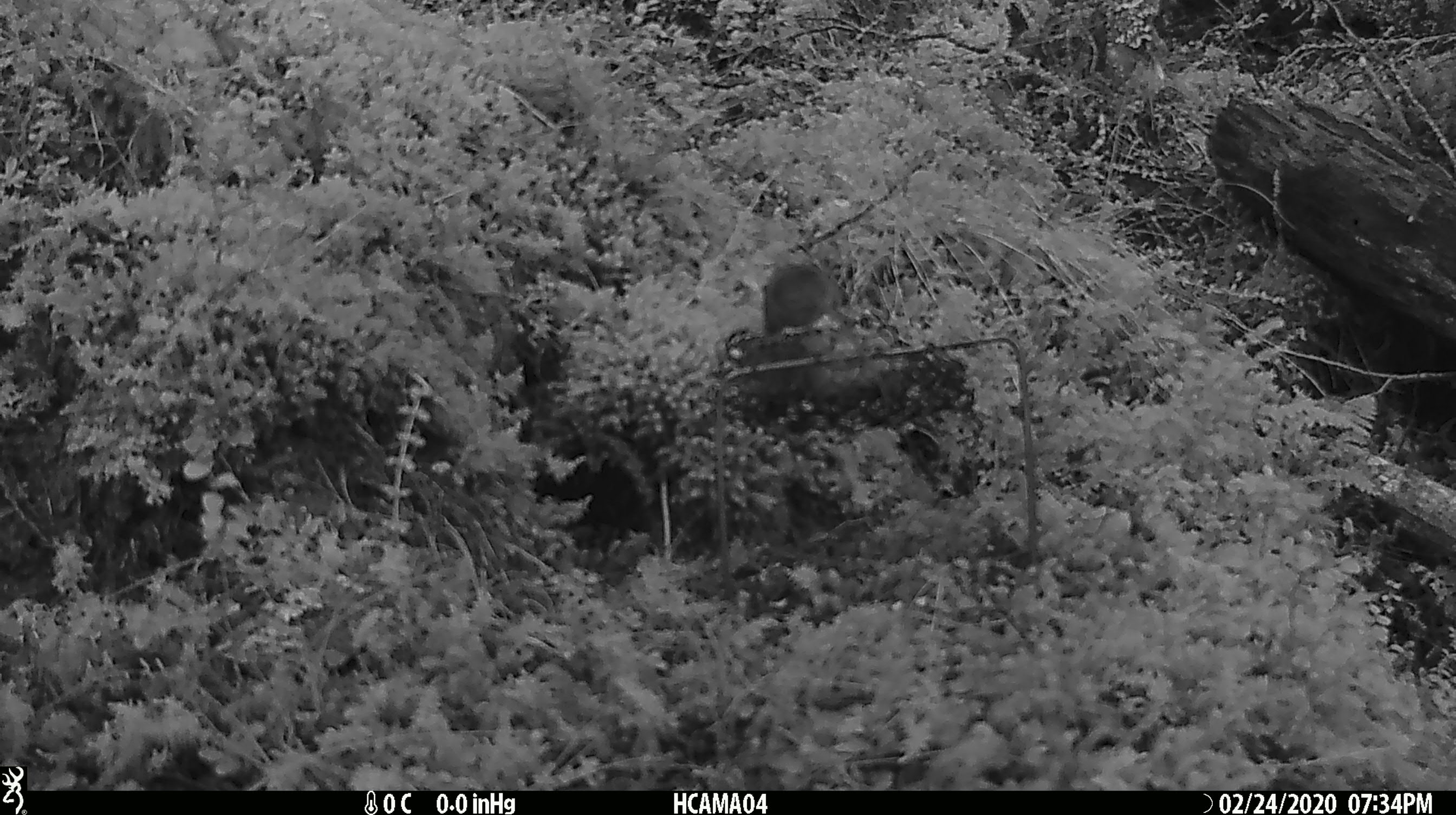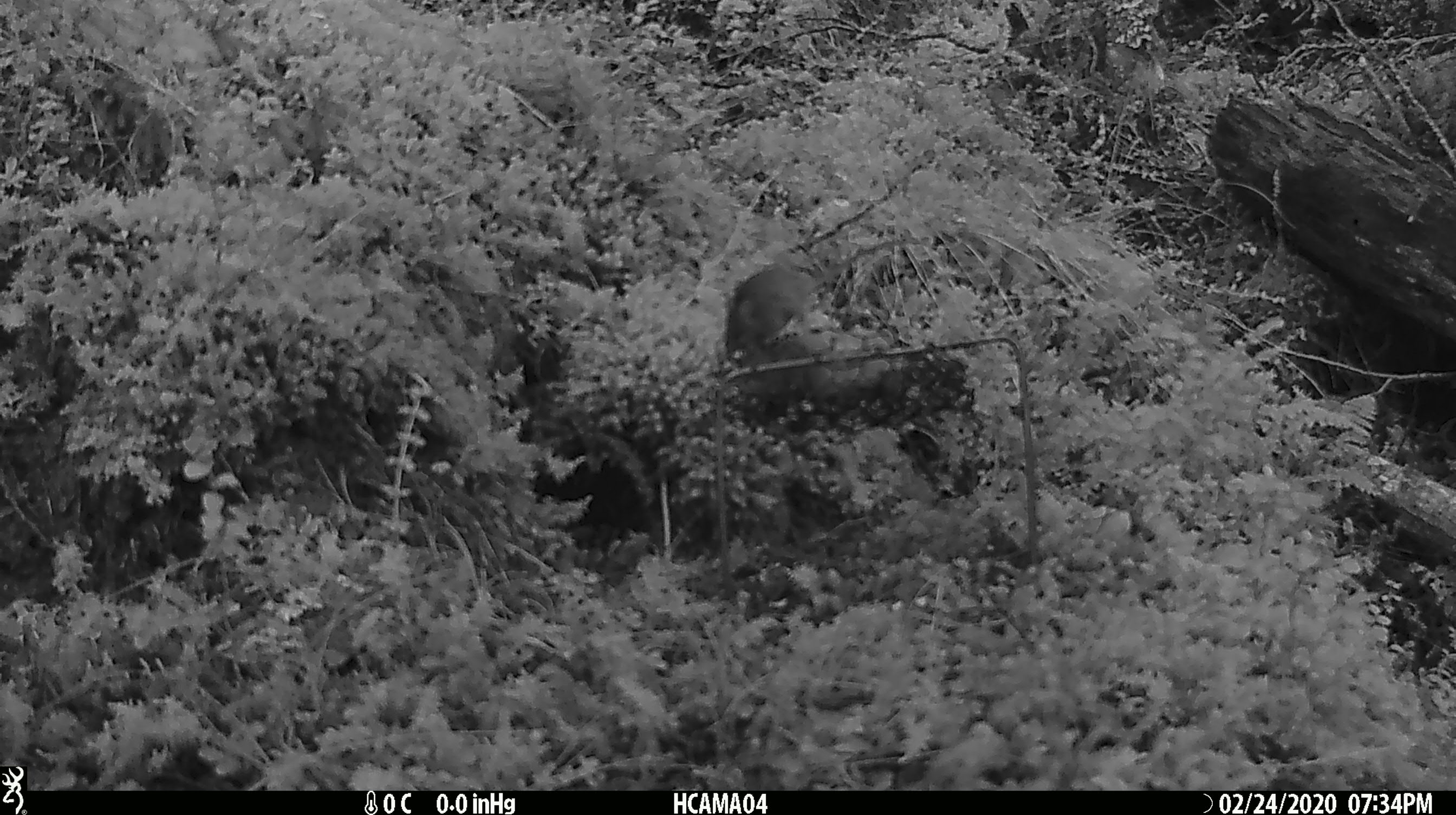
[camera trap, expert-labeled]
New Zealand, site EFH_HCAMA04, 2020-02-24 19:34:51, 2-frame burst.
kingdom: Animalia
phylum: Chordata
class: Mammalia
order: Rodentia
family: Muridae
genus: Mus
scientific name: Mus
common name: mouse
Mouse (Mus).